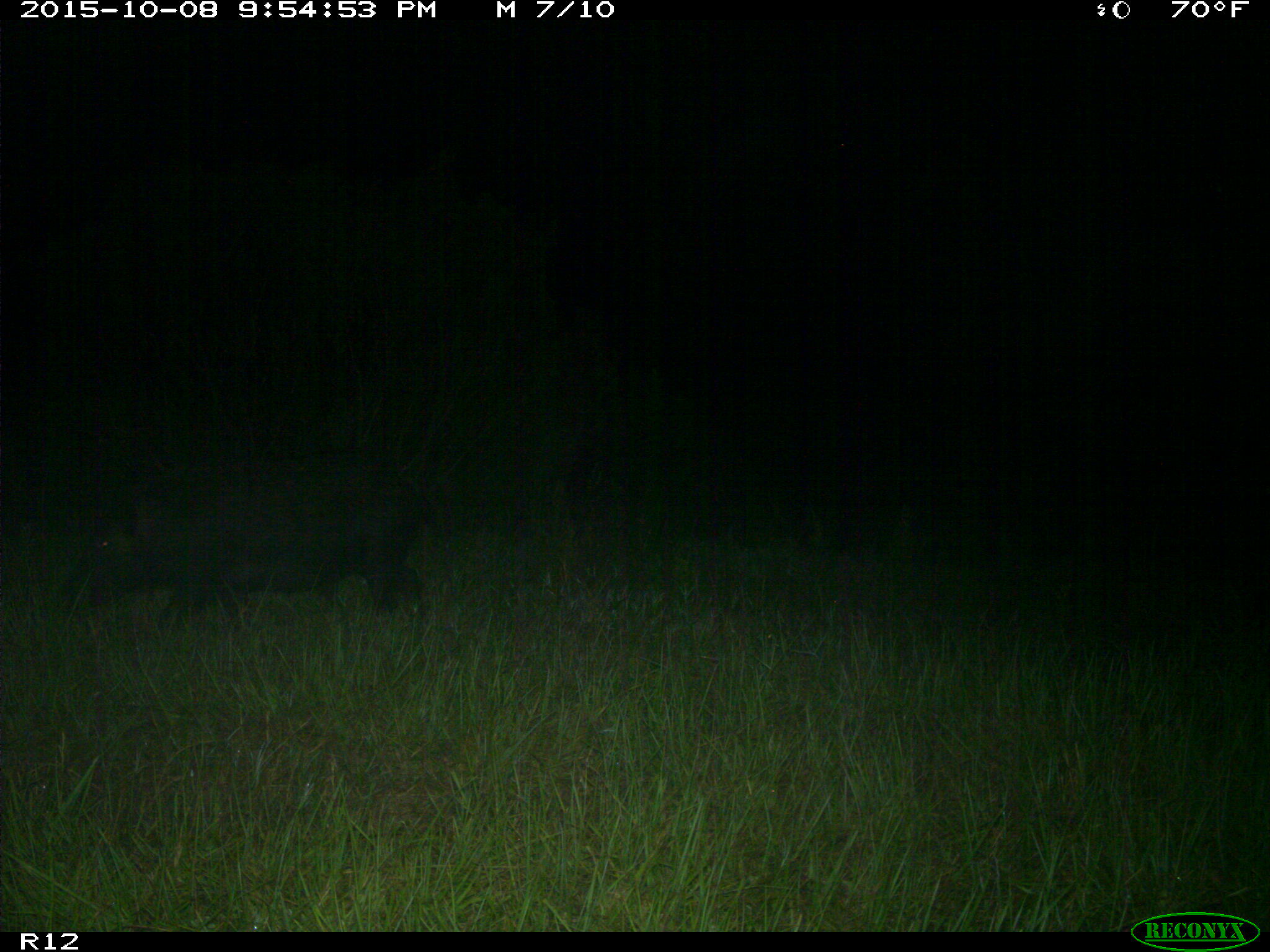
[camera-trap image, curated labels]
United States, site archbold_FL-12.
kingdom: Animalia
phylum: Chordata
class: Mammalia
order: Artiodactyla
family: Suidae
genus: Sus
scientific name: Sus scrofa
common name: wild boar